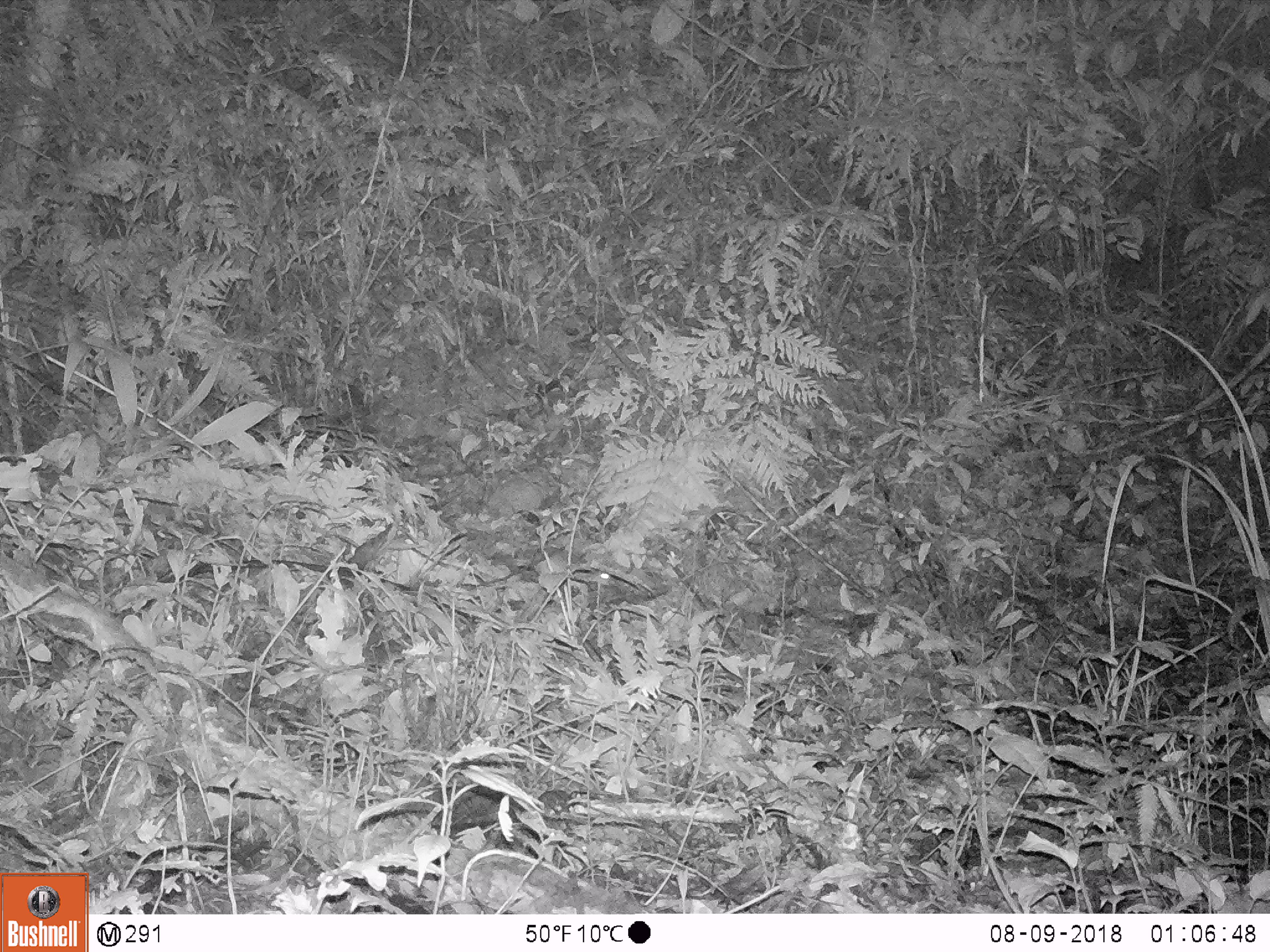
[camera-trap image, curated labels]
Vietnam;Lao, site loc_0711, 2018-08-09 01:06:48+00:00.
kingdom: Animalia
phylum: Chordata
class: Mammalia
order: Rodentia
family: Muridae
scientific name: Muridae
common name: old-world mice and rats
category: unidentified murid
Unidentified murid (old-world mice and rats) (Muridae). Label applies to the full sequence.